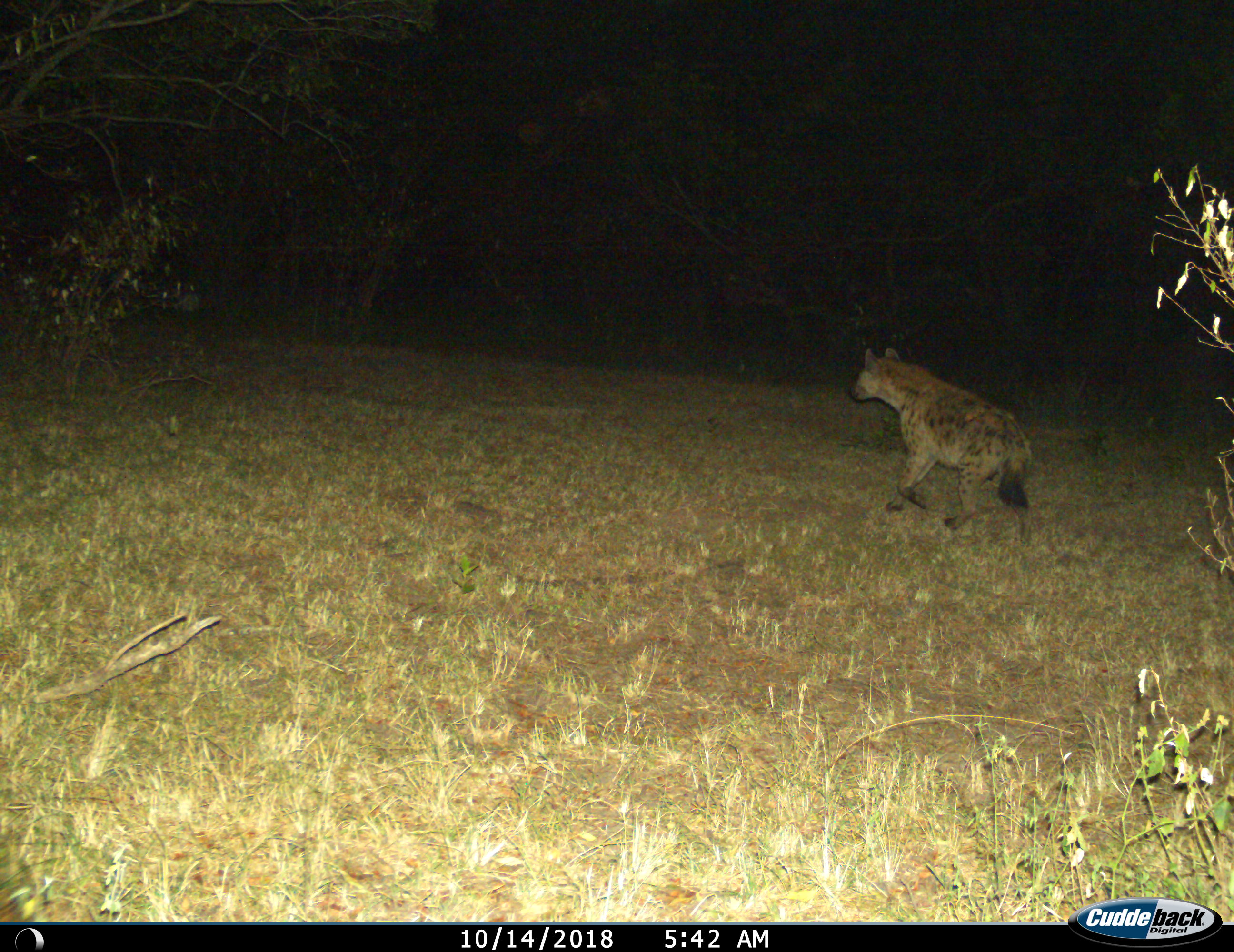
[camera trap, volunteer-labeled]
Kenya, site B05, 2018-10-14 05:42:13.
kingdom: Animalia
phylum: Chordata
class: Mammalia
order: Carnivora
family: Hyaenidae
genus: Crocuta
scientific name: Crocuta crocuta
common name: spotted hyena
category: hyenaspotted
Hyenaspotted (spotted hyena) (Crocuta crocuta), count 1. Behavior (volunteer vote fractions): standing 30%, resting 0%, moving 80%, interacting 0%. Young present (vote fraction): 0%. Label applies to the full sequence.